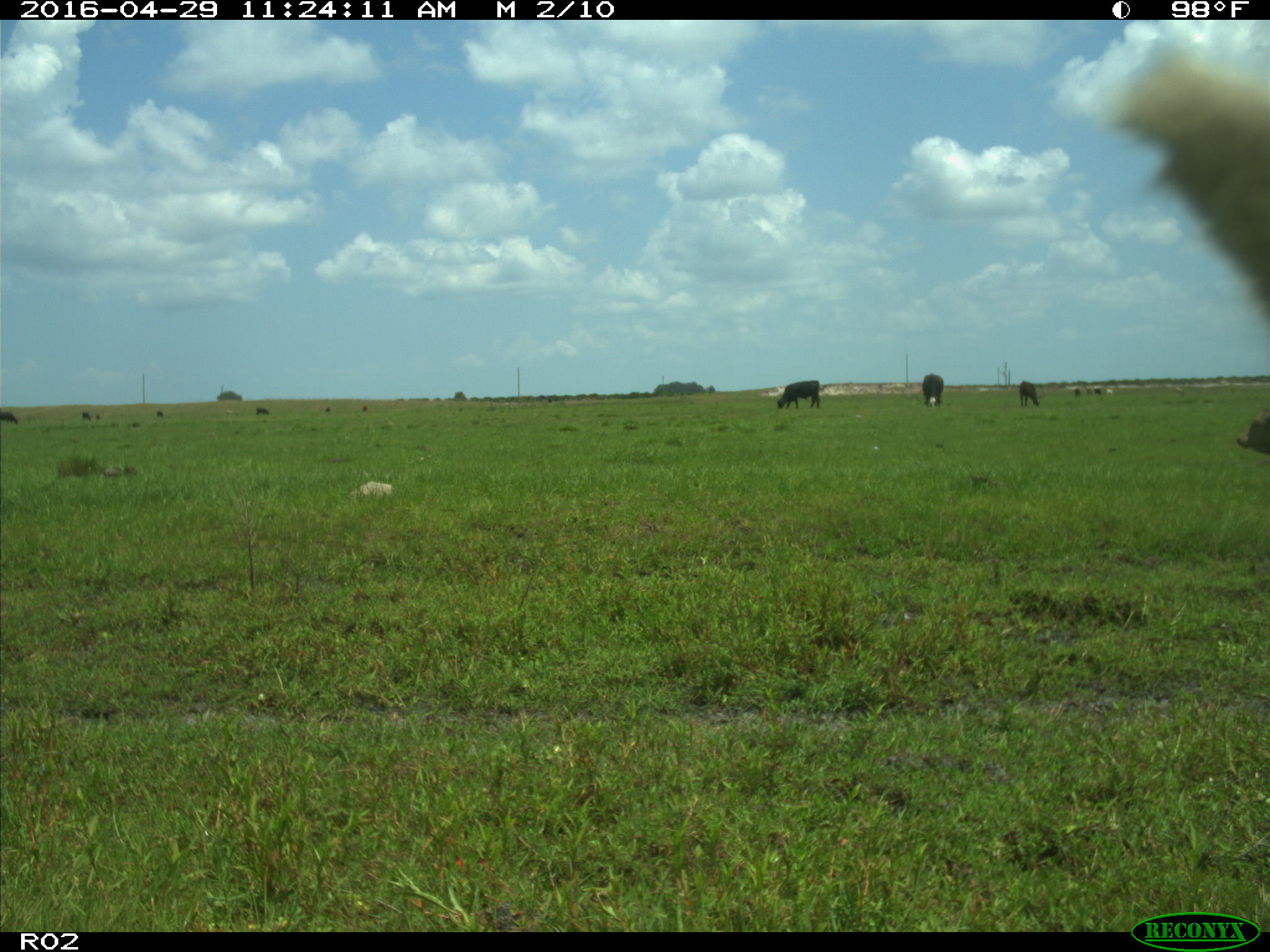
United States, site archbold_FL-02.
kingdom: Animalia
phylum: Chordata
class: Mammalia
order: Artiodactyla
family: Bovidae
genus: Bos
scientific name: Bos taurus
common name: domestic cow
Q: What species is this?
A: Bos taurus (domestic cow).